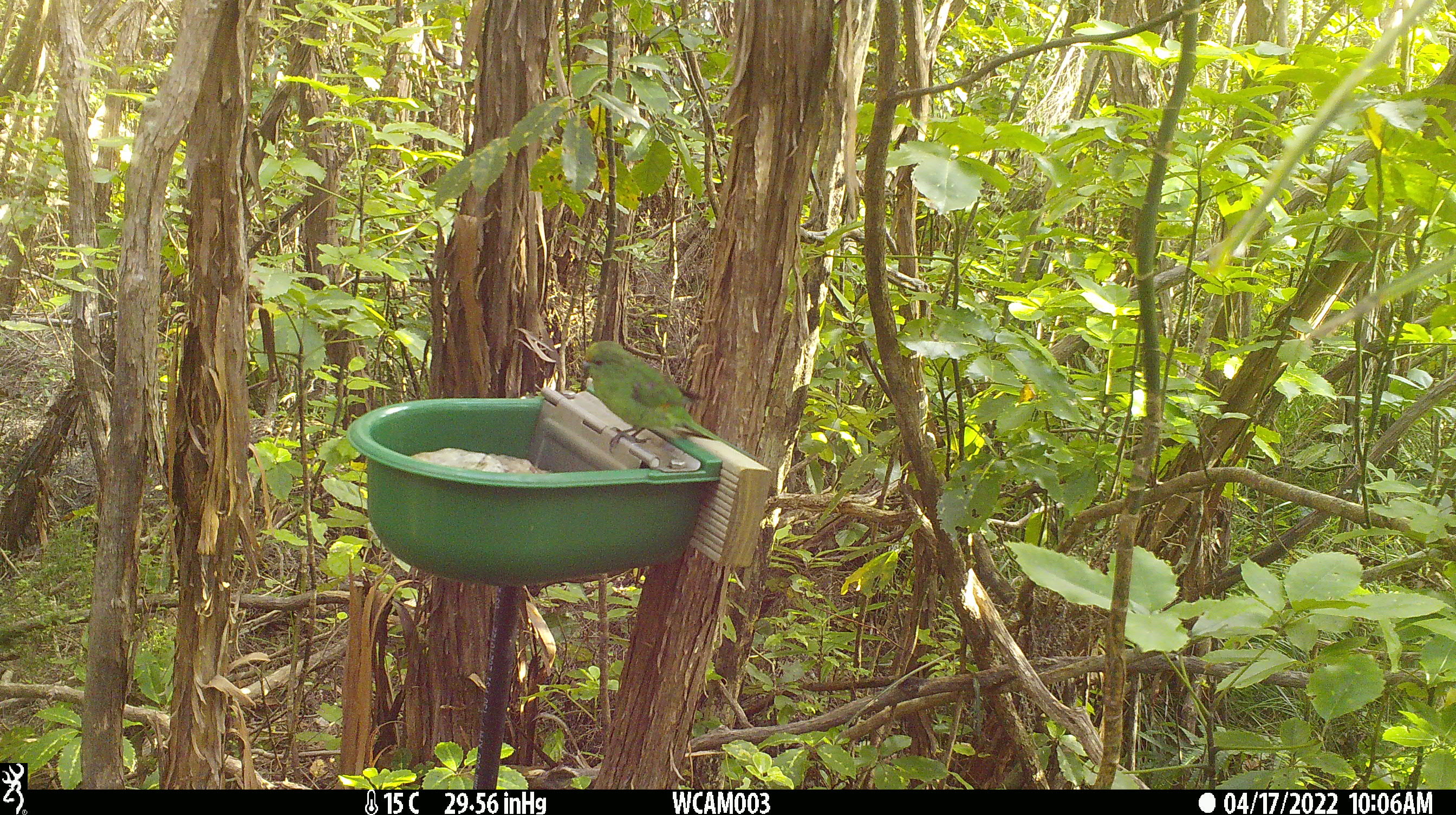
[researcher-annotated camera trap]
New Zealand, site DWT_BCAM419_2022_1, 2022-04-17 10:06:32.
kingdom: Animalia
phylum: Chordata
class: Aves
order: Psittaciformes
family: Psittaculidae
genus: Cyanoramphus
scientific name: Cyanoramphus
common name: parakeet